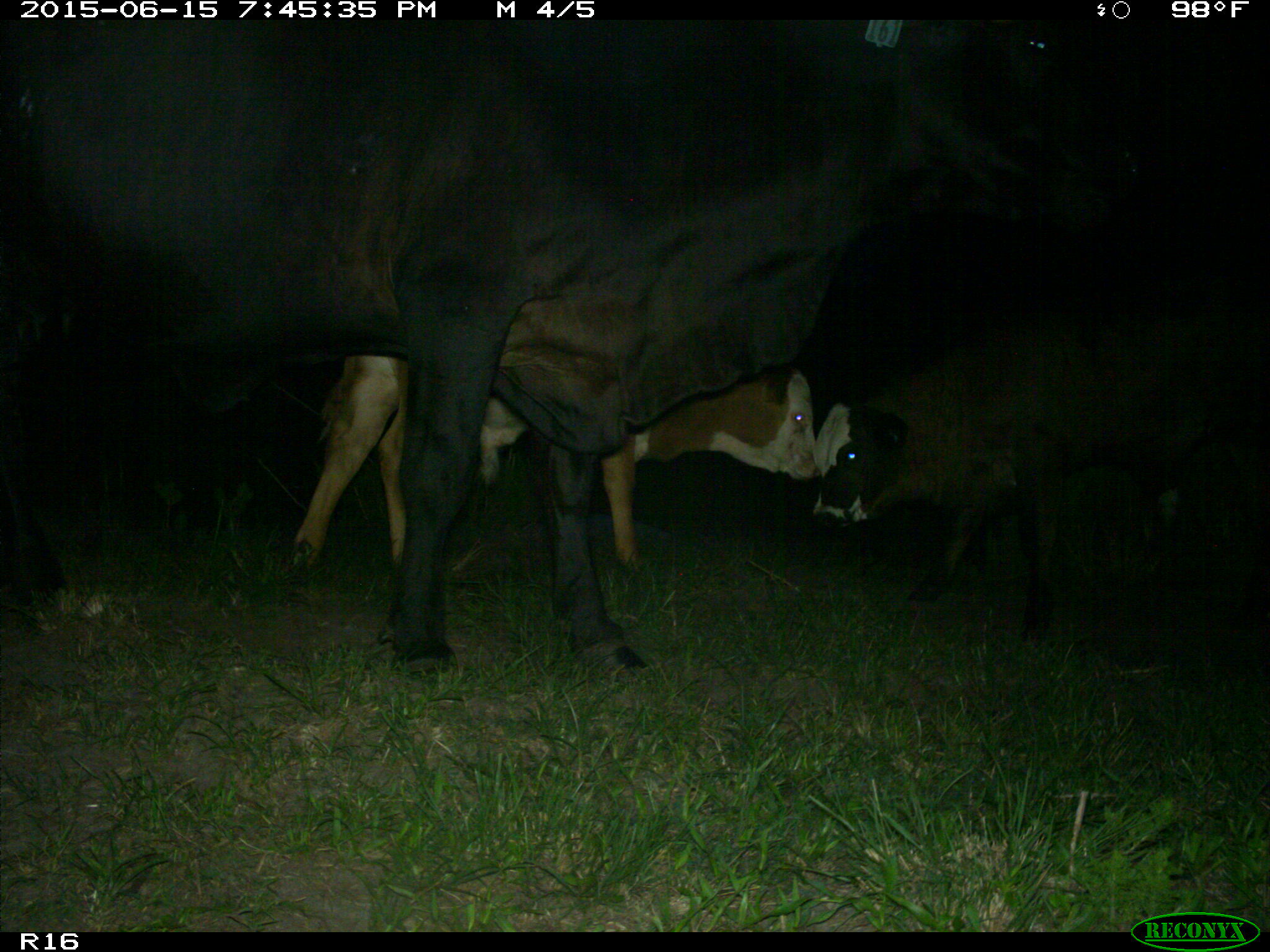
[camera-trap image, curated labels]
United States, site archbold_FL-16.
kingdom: Animalia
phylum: Chordata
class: Mammalia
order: Artiodactyla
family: Bovidae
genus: Bos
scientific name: Bos taurus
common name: domestic cow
Bos taurus (domestic cow).